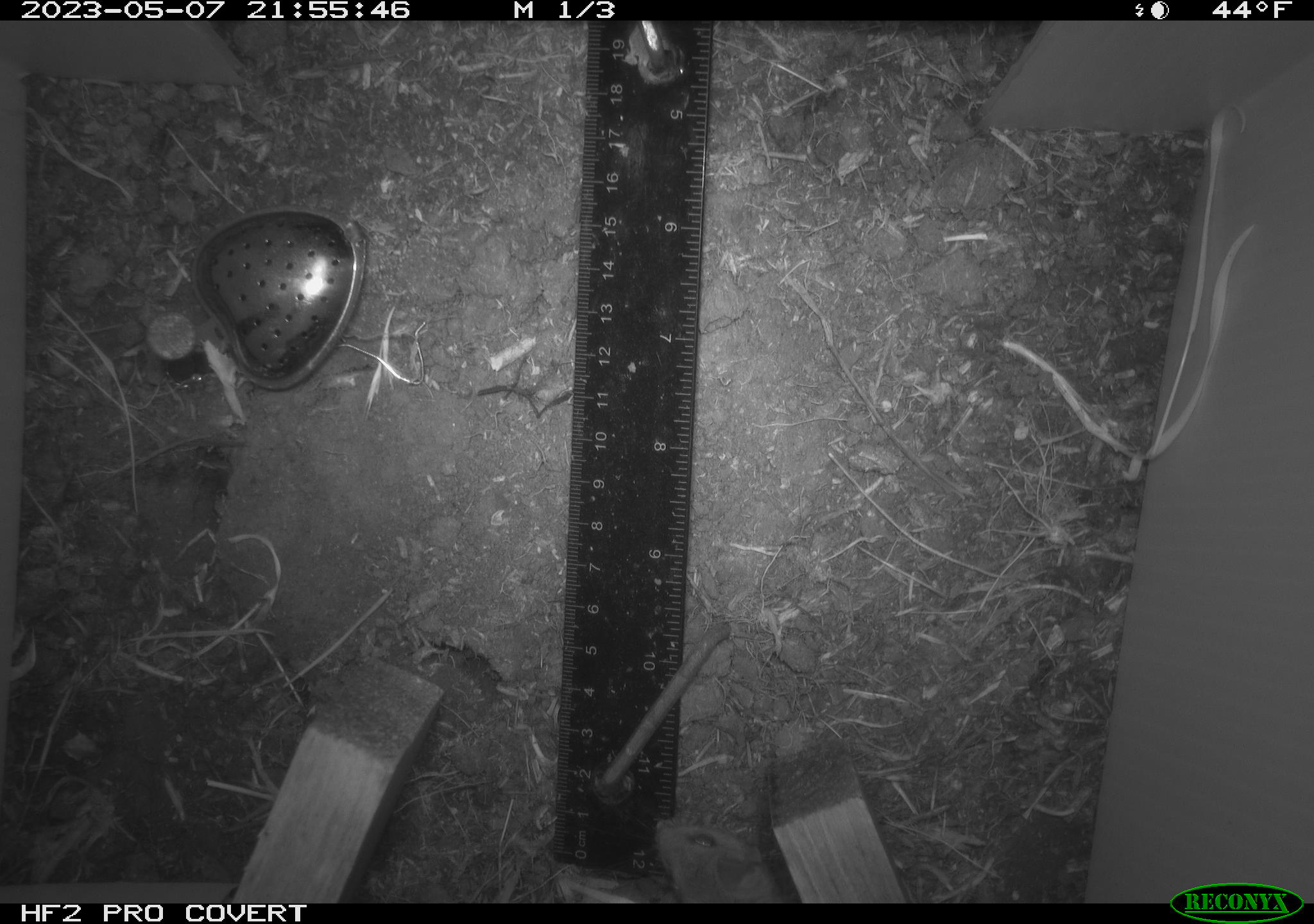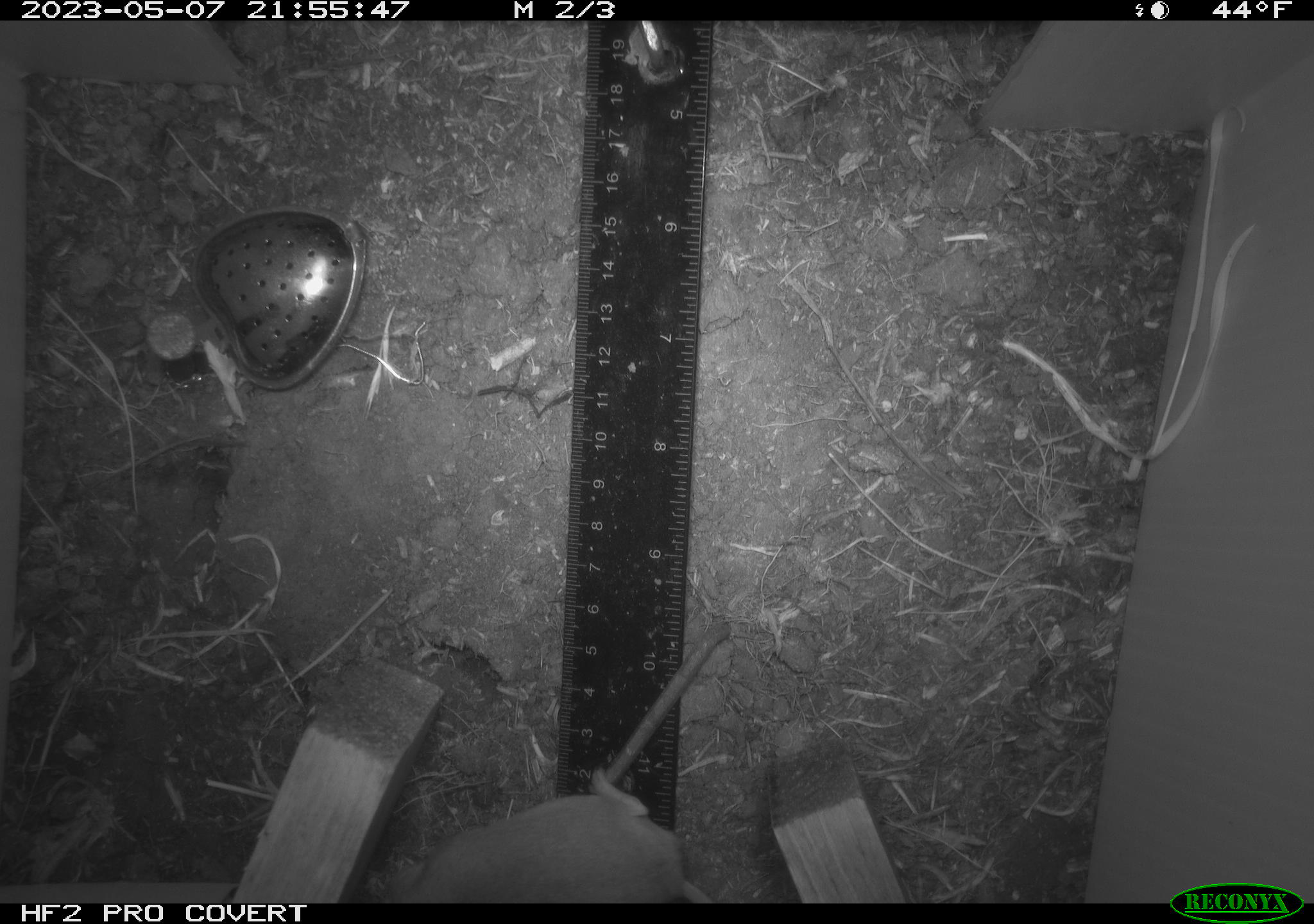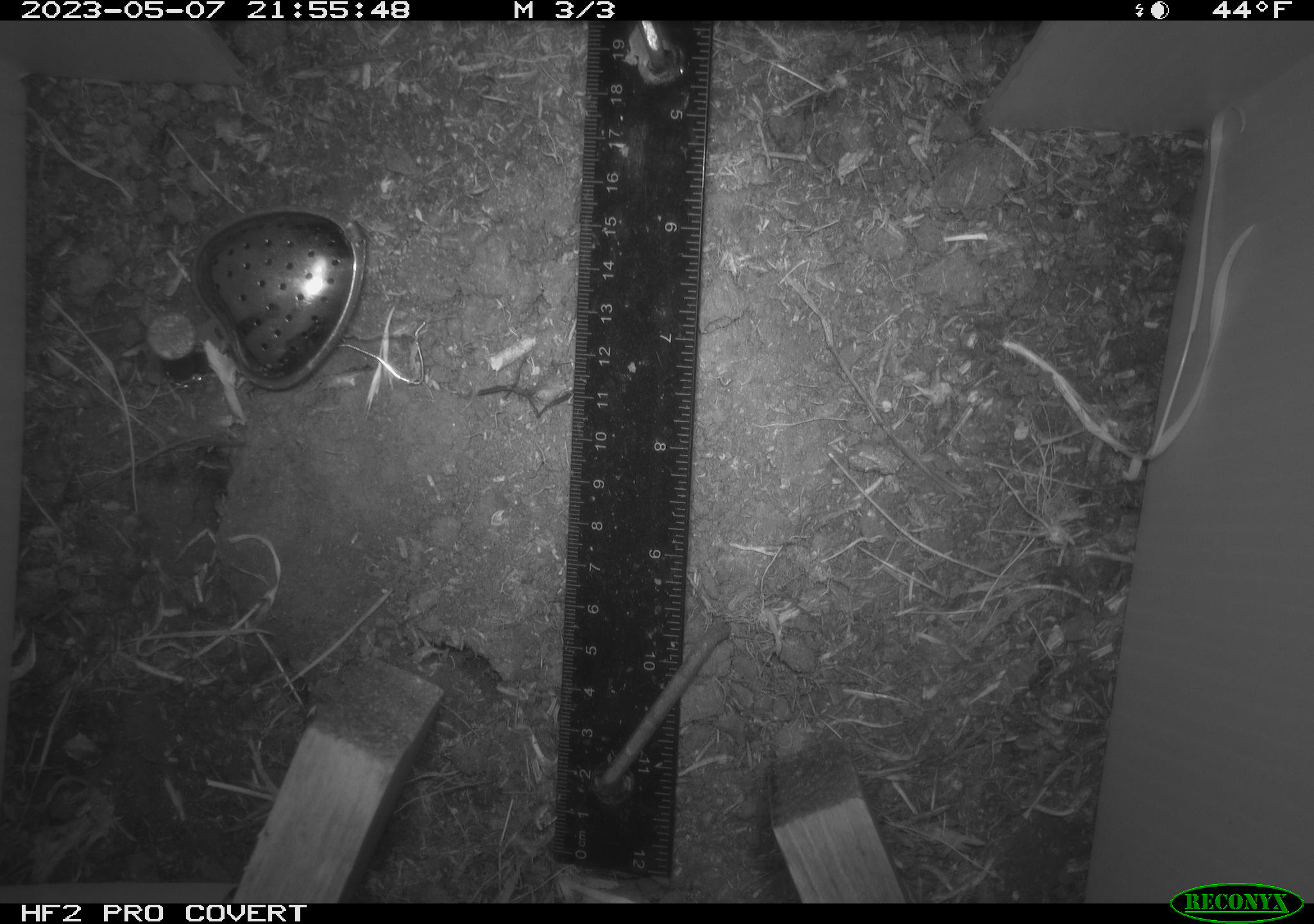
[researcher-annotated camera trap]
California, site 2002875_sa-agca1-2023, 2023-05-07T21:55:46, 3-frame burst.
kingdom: Animalia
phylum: Chordata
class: Mammalia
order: Rodentia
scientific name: Rodentia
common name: mouse species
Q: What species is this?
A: Mouse species (Rodentia).